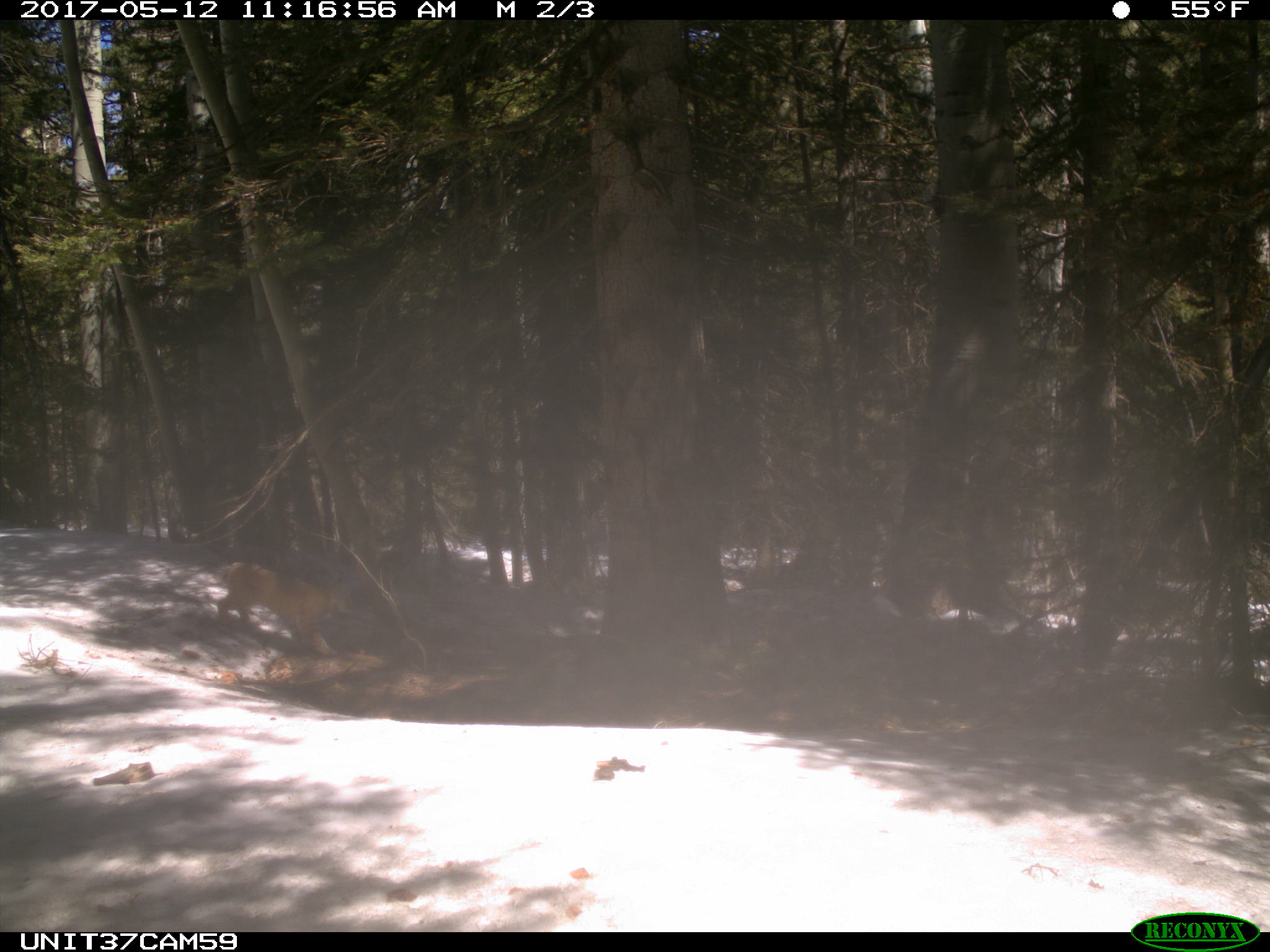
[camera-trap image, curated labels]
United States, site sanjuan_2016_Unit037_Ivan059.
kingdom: Animalia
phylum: Chordata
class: Mammalia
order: Carnivora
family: Felidae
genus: Lynx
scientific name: Lynx rufus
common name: bobcat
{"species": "Lynx rufus (bobcat)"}